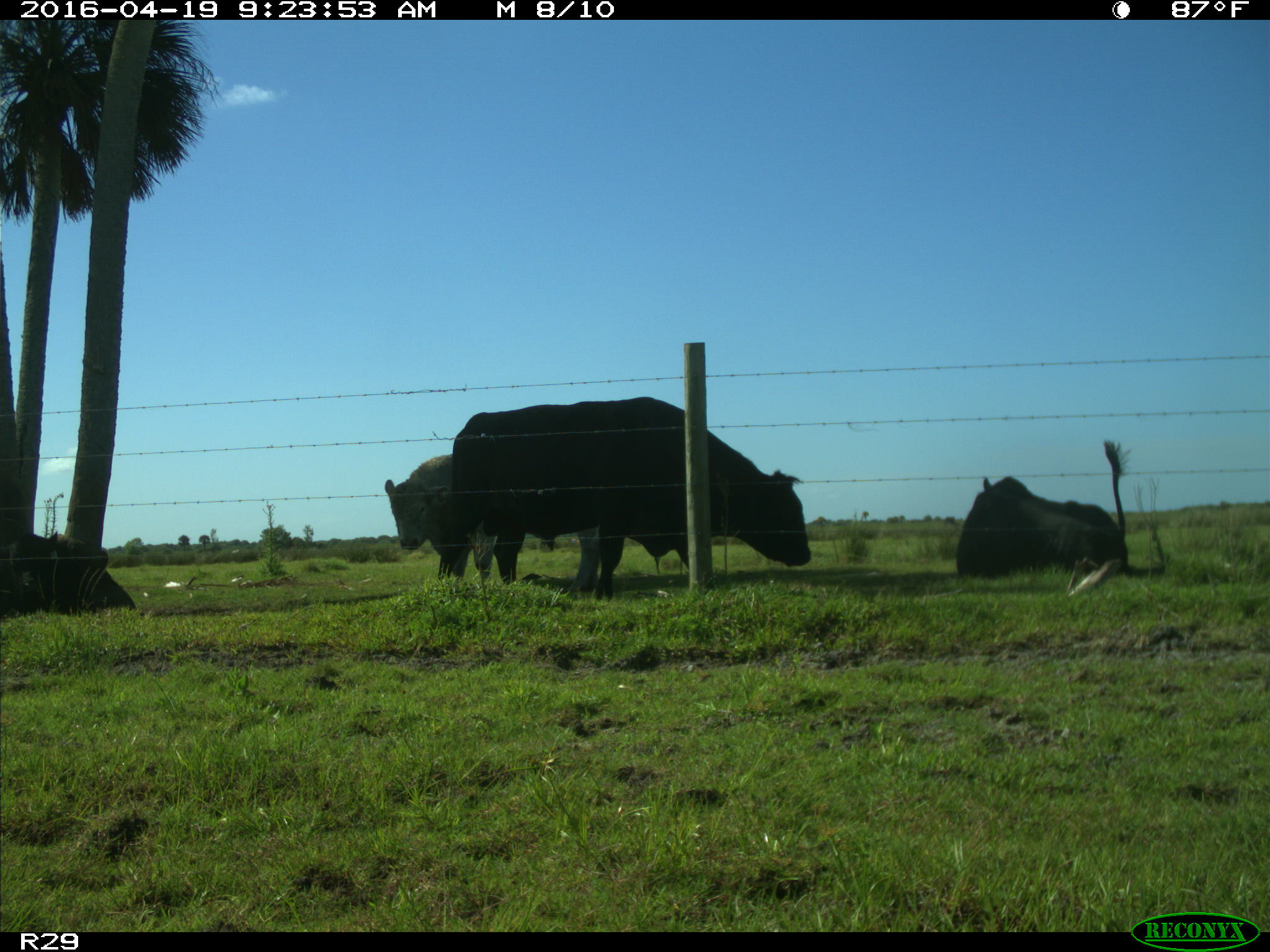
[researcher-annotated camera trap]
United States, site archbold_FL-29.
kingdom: Animalia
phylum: Chordata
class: Mammalia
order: Artiodactyla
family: Bovidae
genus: Bos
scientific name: Bos taurus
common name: domestic cow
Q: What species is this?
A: Bos taurus (domestic cow).